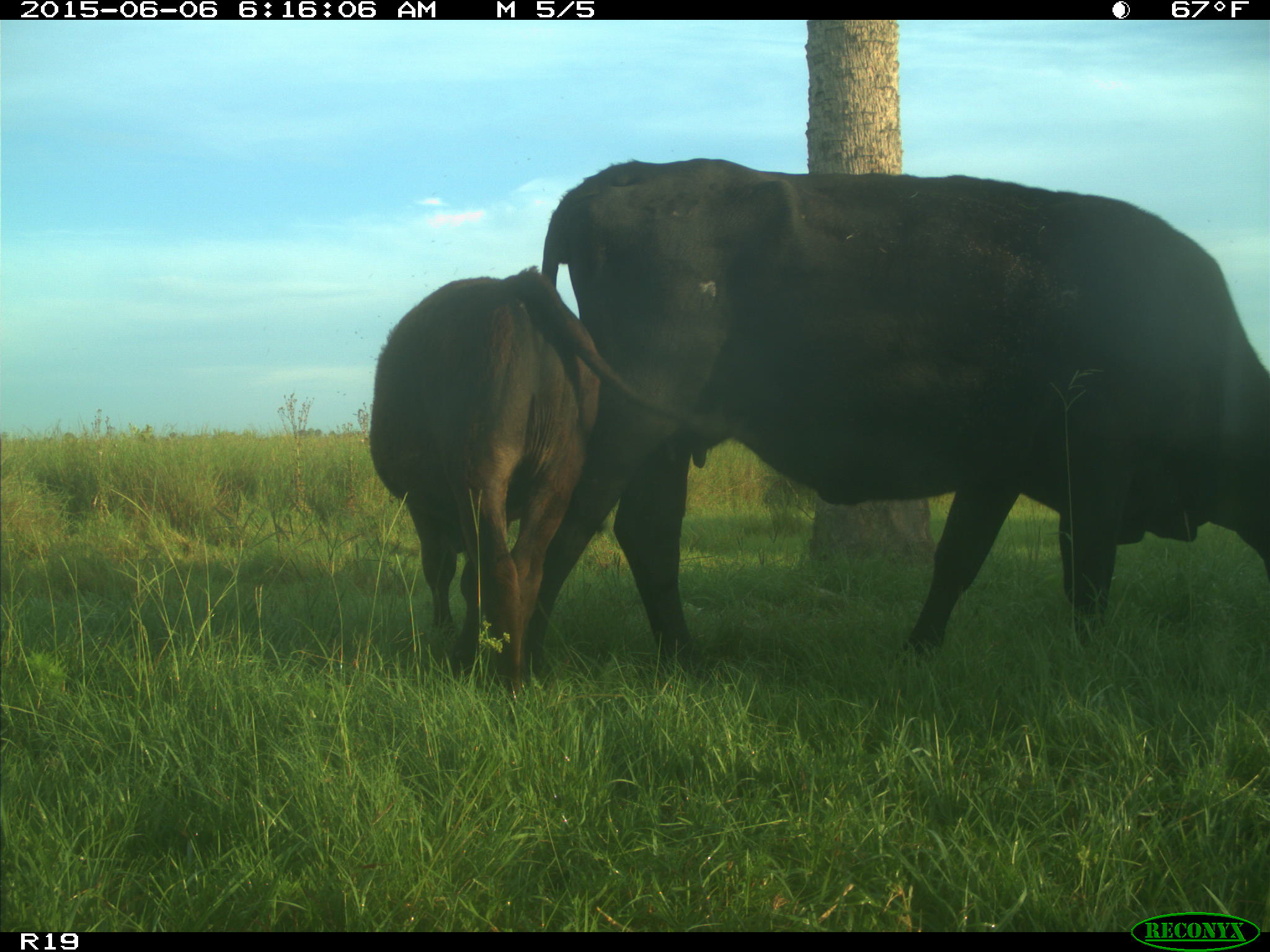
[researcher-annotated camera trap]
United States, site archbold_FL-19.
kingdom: Animalia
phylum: Chordata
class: Mammalia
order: Artiodactyla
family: Bovidae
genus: Bos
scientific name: Bos taurus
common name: domestic cow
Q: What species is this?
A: Bos taurus (domestic cow).